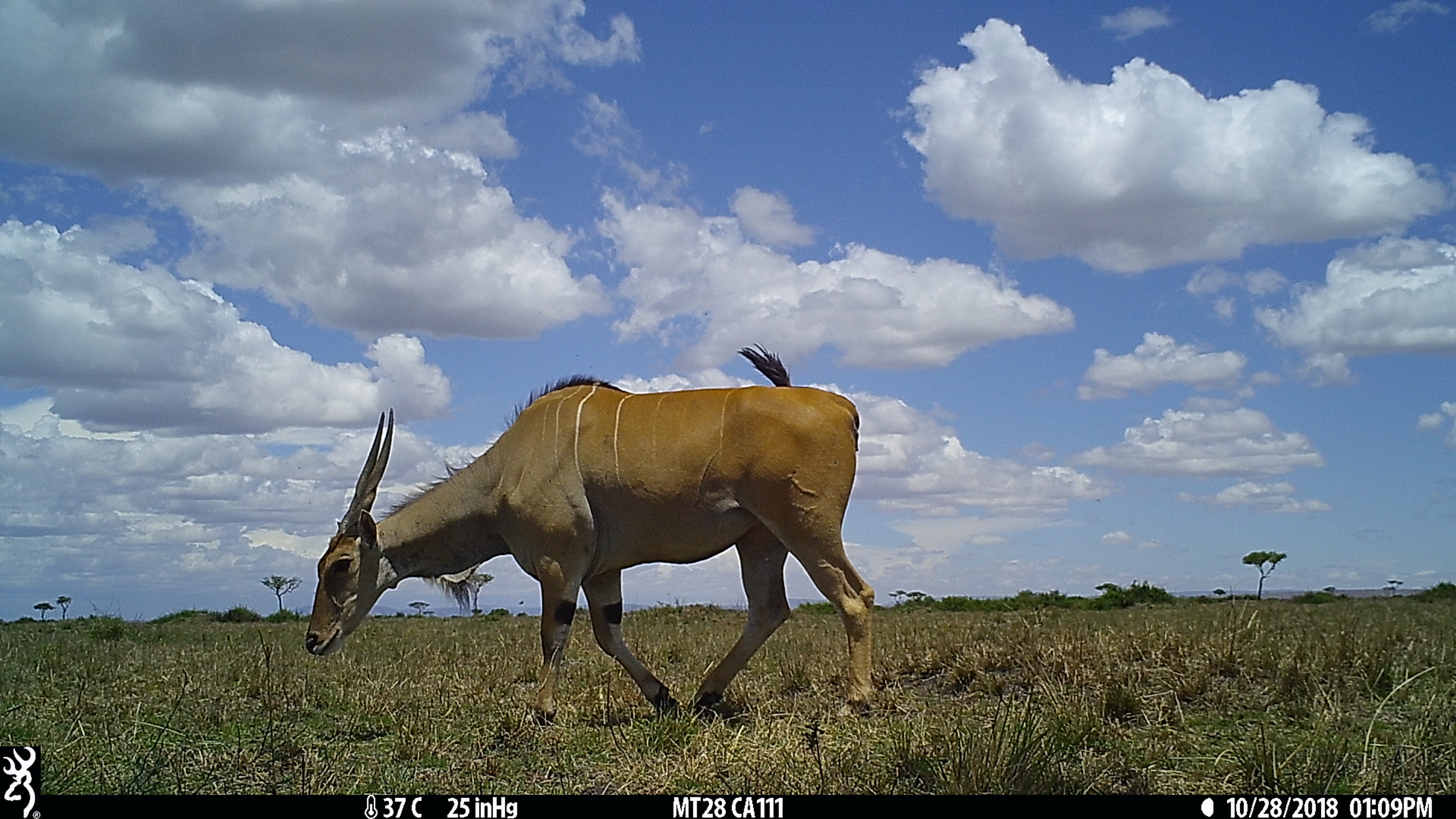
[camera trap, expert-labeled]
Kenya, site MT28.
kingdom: Animalia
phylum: Chordata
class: Mammalia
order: Artiodactyla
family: Bovidae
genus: Tragelaphus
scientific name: Tragelaphus oryx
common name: eland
Eland (Tragelaphus oryx).